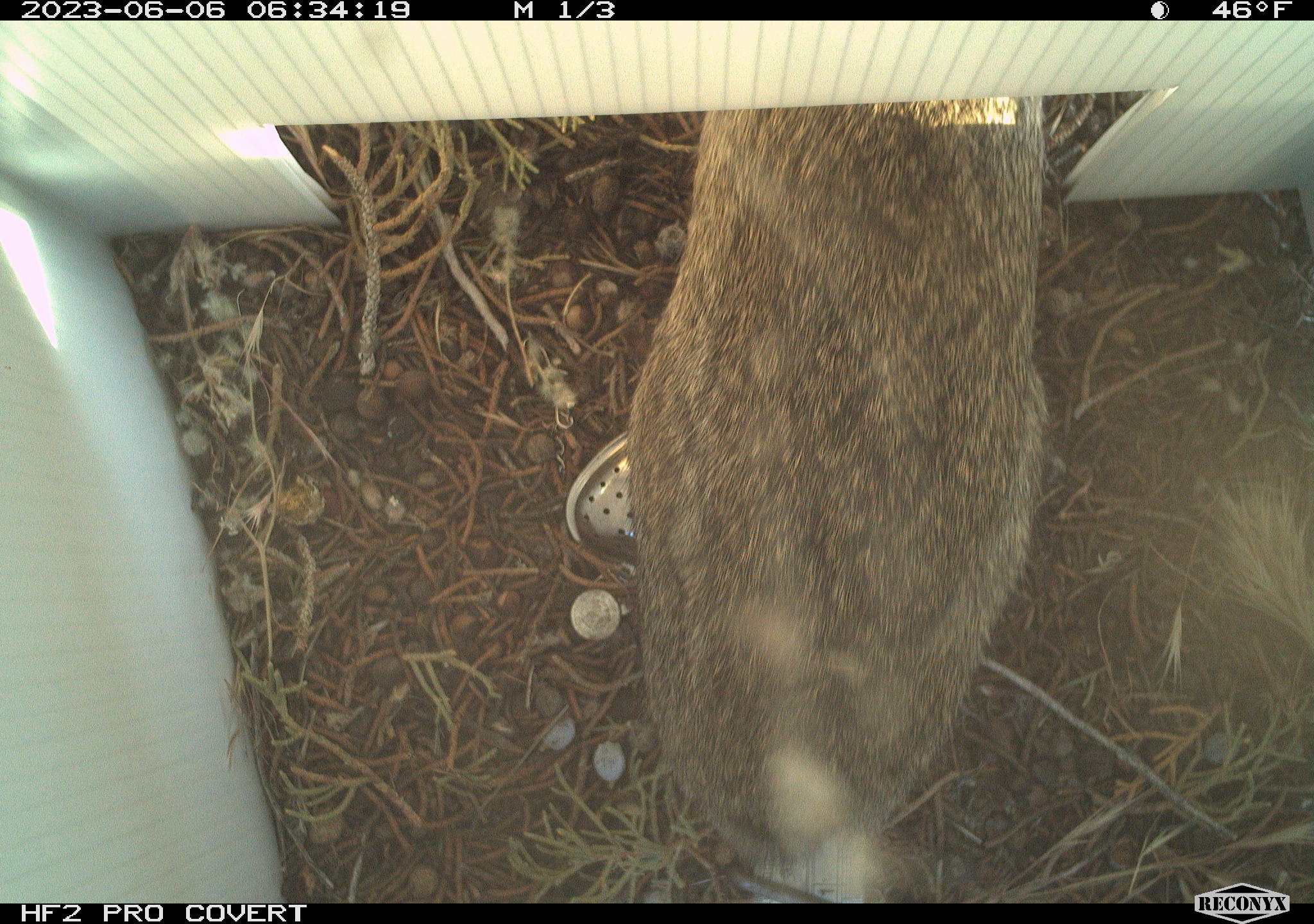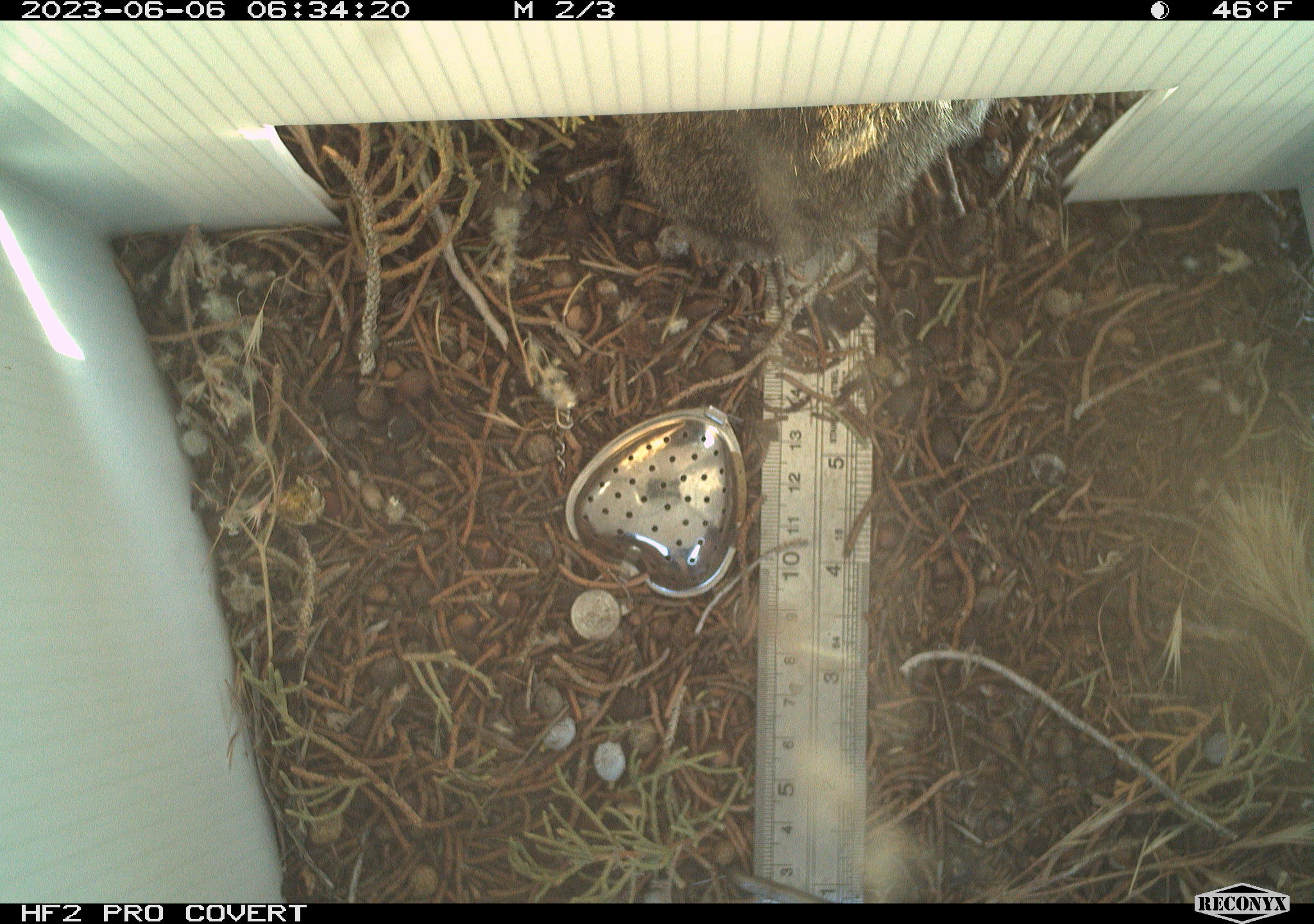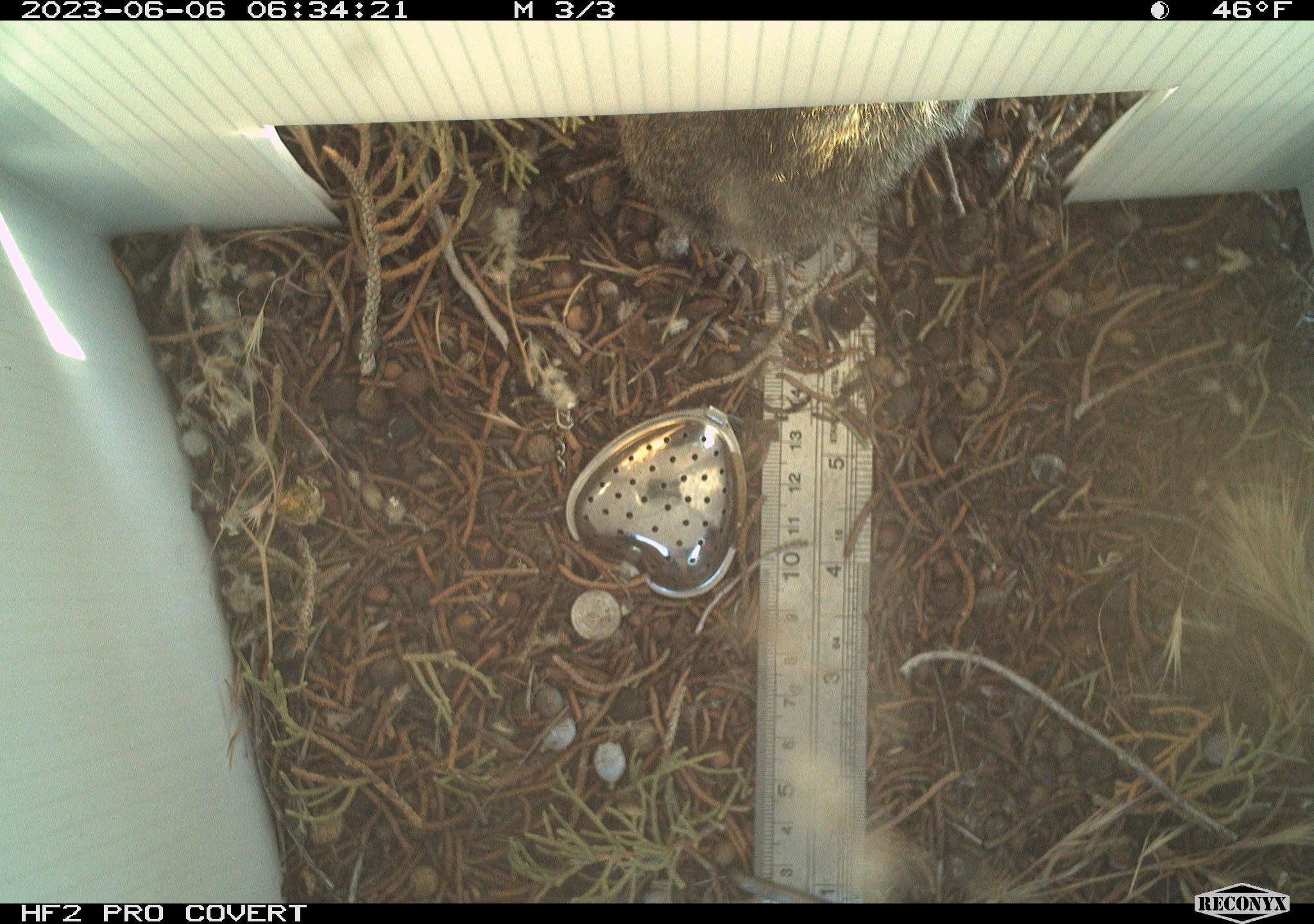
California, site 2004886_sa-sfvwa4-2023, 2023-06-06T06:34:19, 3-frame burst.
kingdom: Animalia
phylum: Chordata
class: Mammalia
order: Lagomorpha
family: Leporidae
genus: Sylvilagus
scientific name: Sylvilagus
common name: cottontail rabbits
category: sylvilagus species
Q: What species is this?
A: Sylvilagus species (cottontail rabbits) (Sylvilagus).